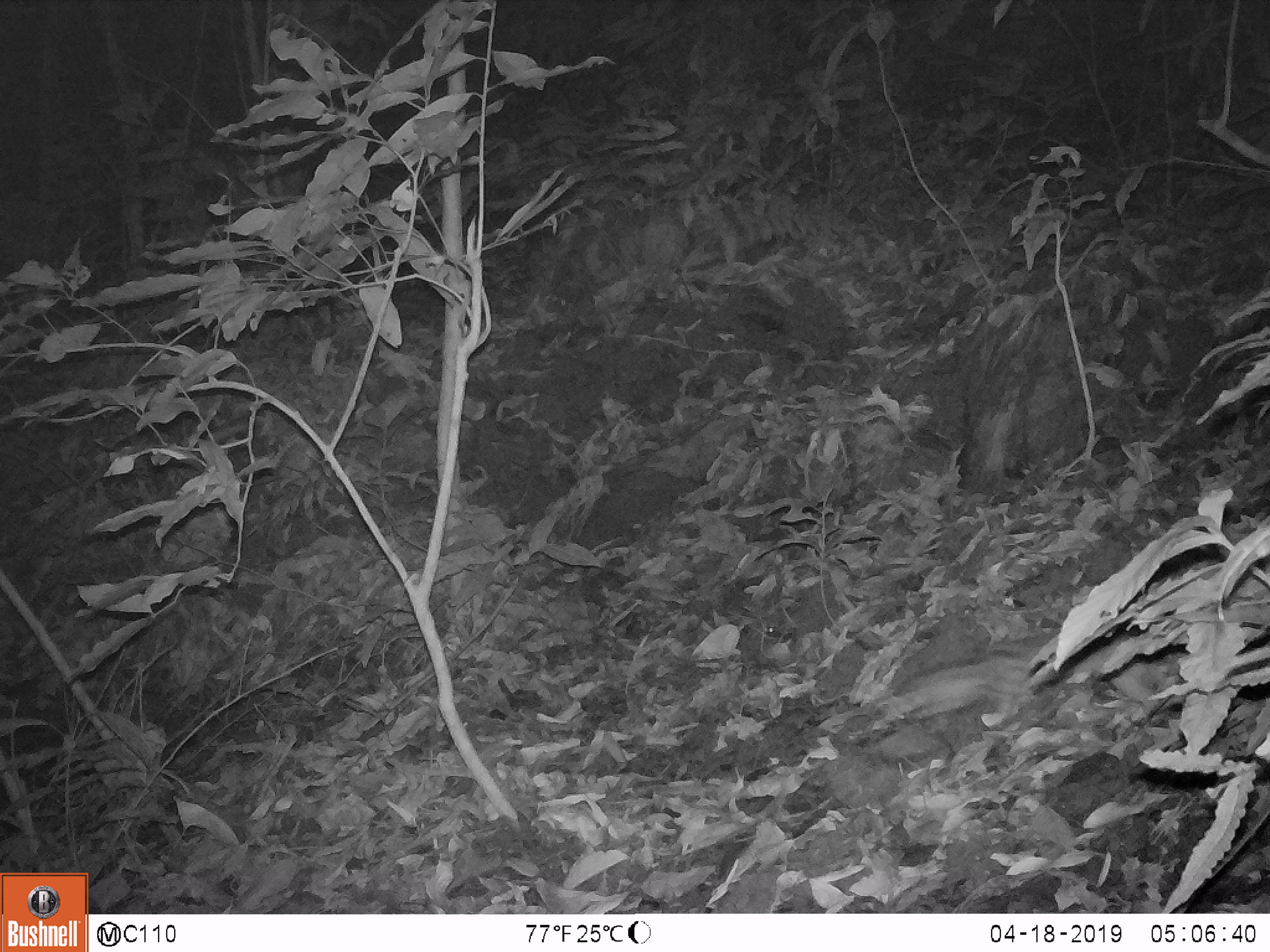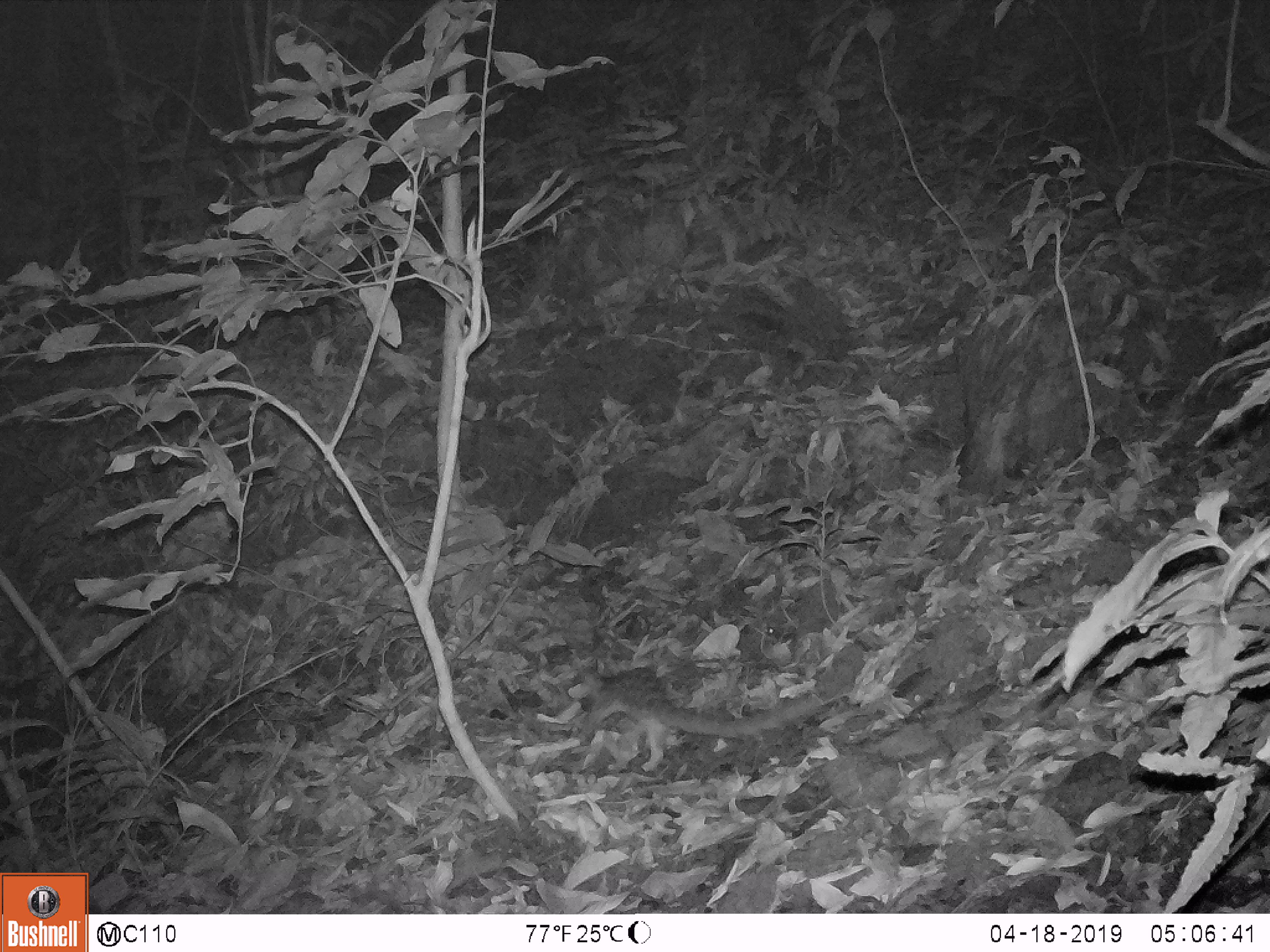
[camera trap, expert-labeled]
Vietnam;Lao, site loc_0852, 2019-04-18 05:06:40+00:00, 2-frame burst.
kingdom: Animalia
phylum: Chordata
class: Mammalia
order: Carnivora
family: Prionodontidae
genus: Prionodon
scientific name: Prionodon pardicolor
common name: spotted linsang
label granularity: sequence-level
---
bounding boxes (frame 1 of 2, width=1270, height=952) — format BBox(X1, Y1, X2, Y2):
spotted linsang: BBox(871, 651, 1034, 735)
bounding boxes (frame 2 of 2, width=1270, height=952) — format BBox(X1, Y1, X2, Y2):
spotted linsang: BBox(567, 653, 822, 773)